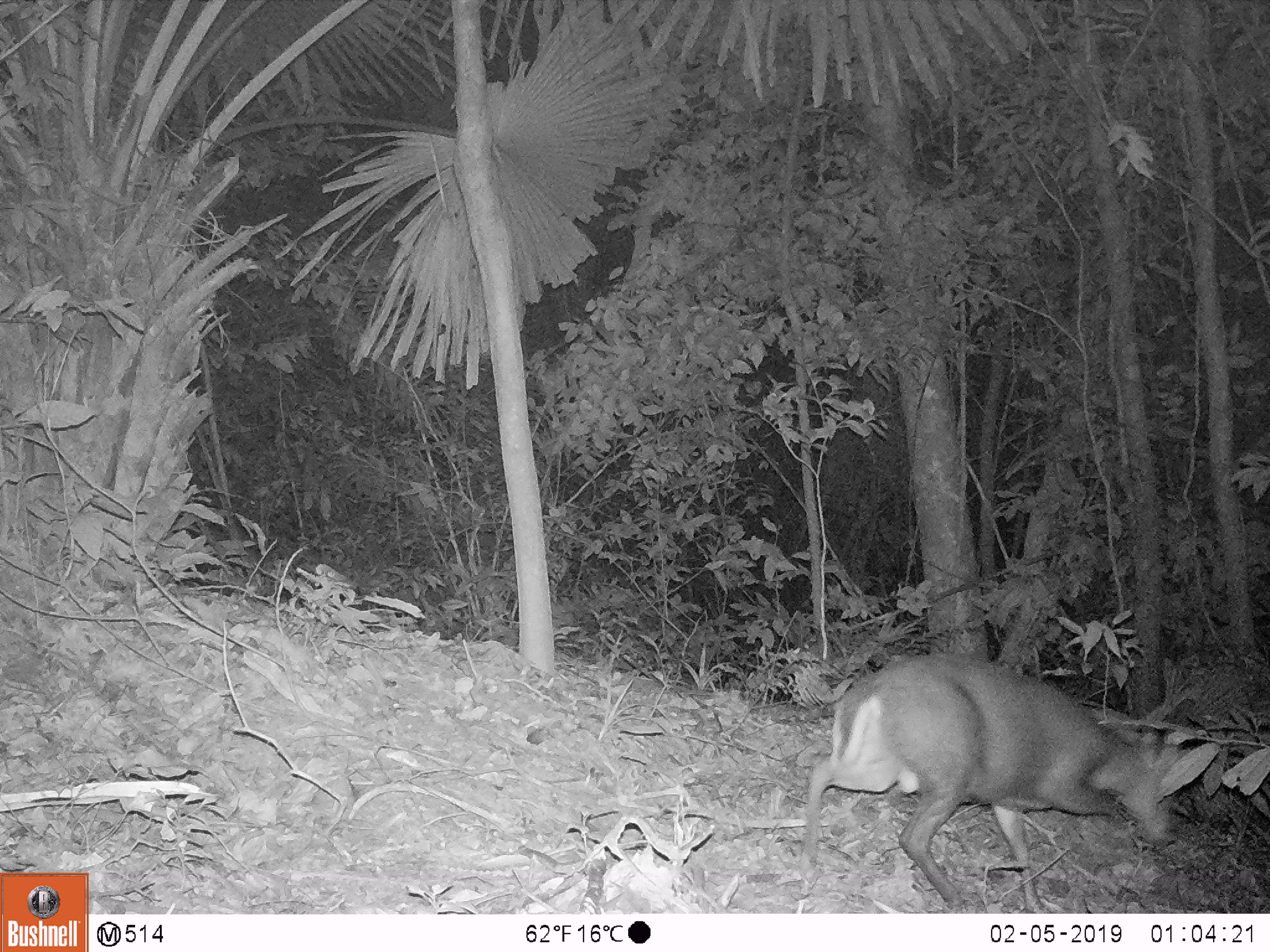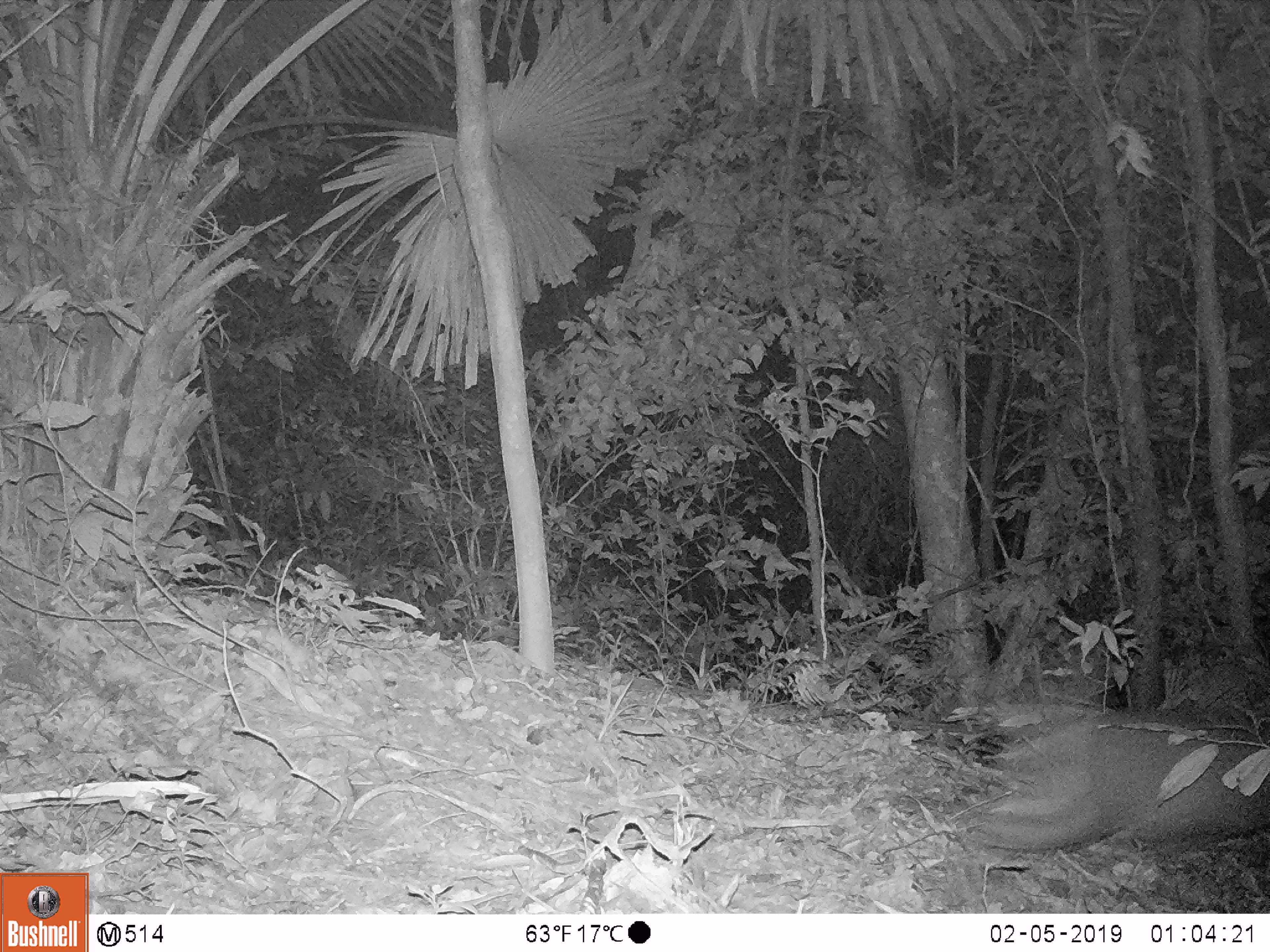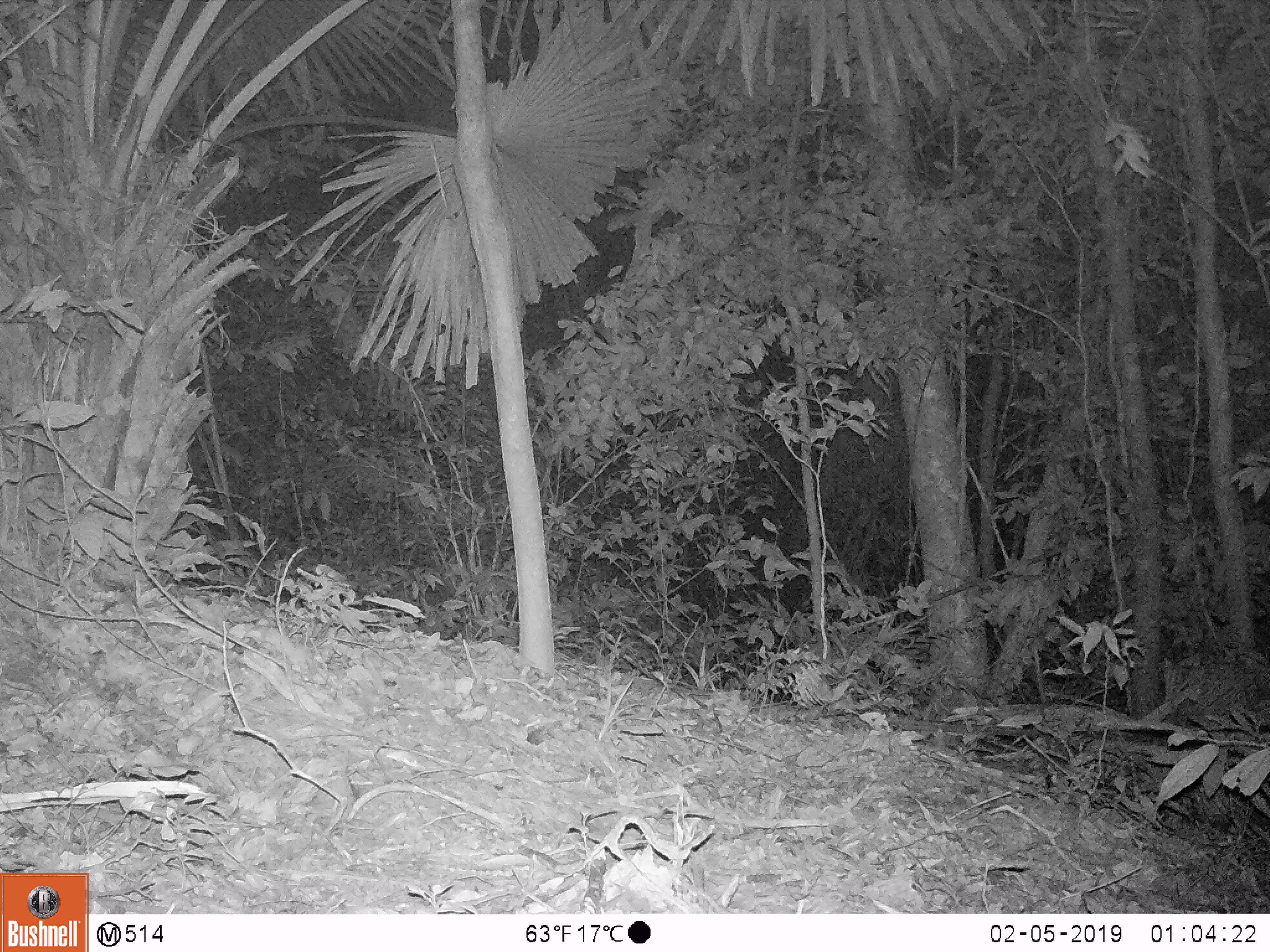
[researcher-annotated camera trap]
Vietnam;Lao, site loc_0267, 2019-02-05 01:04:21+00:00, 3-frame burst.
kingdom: Animalia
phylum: Chordata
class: Mammalia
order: Artiodactyla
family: Cervidae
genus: Muntiacus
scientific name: Muntiacus rooseveltorum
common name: roosevelt's muntjac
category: roosevelts muntjac group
Roosevelts muntjac group (roosevelt's muntjac) (Muntiacus rooseveltorum). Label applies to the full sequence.